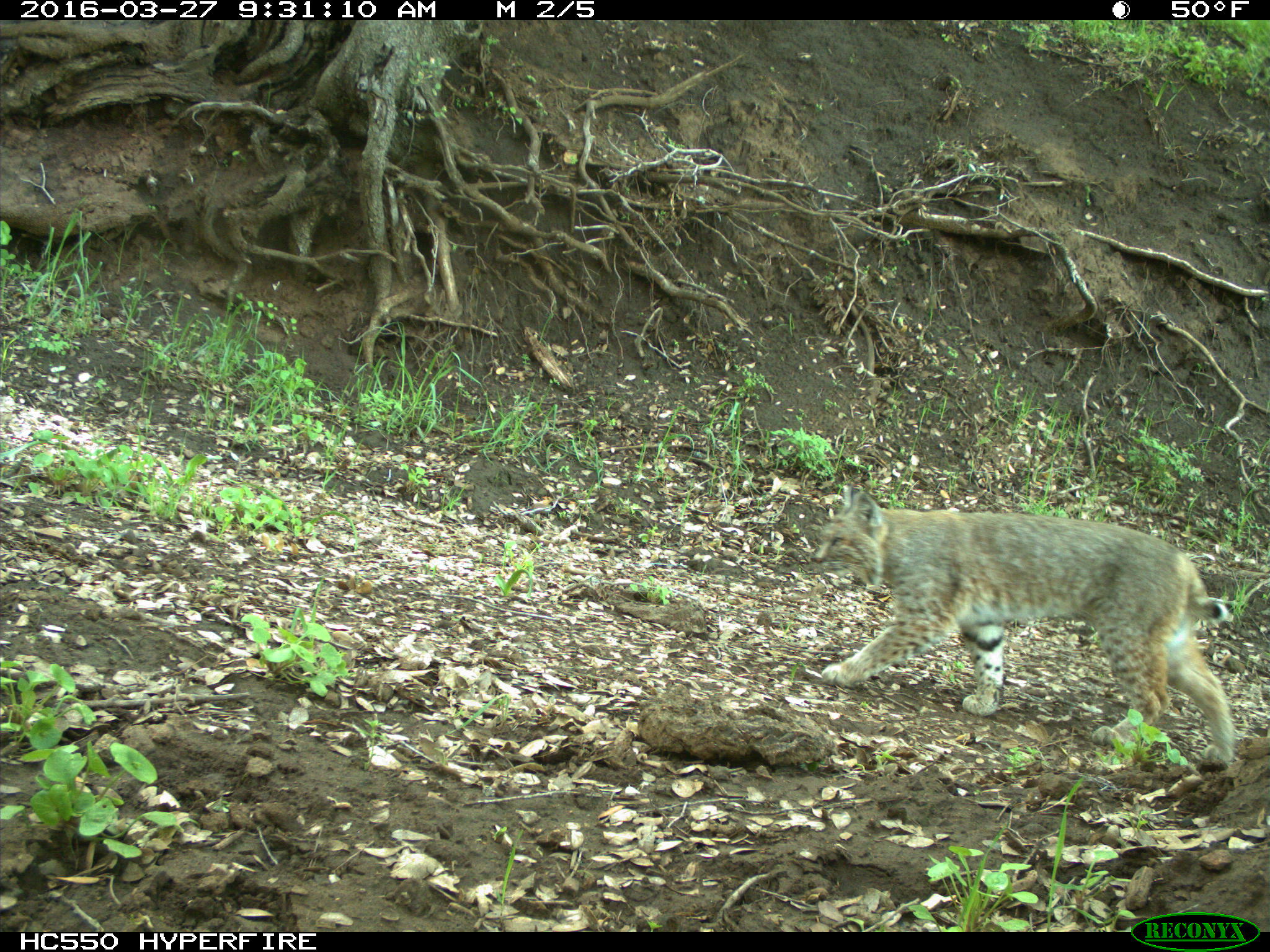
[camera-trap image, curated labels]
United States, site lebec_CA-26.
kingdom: Animalia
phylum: Chordata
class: Mammalia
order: Carnivora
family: Felidae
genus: Lynx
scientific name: Lynx rufus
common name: bobcat